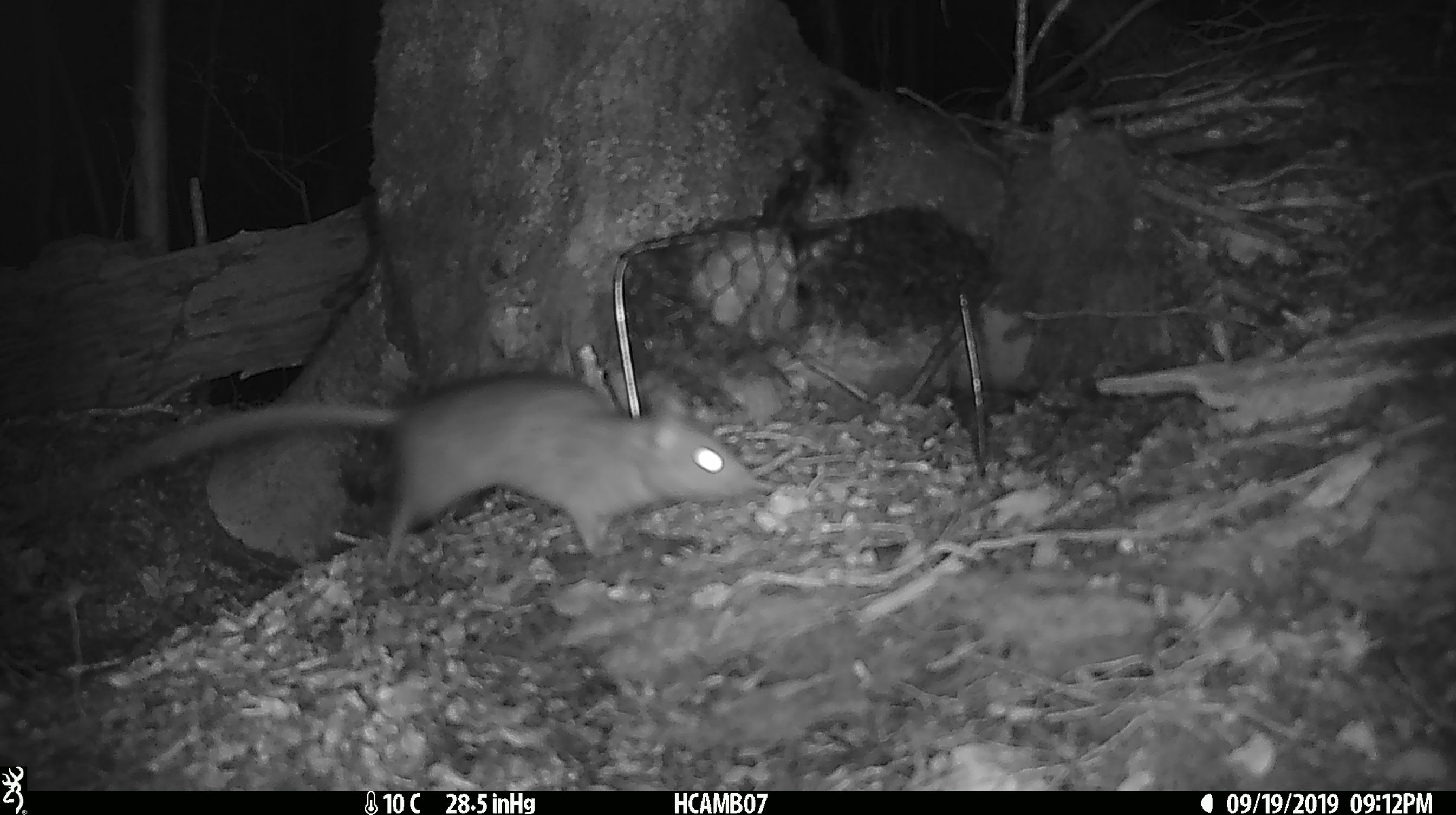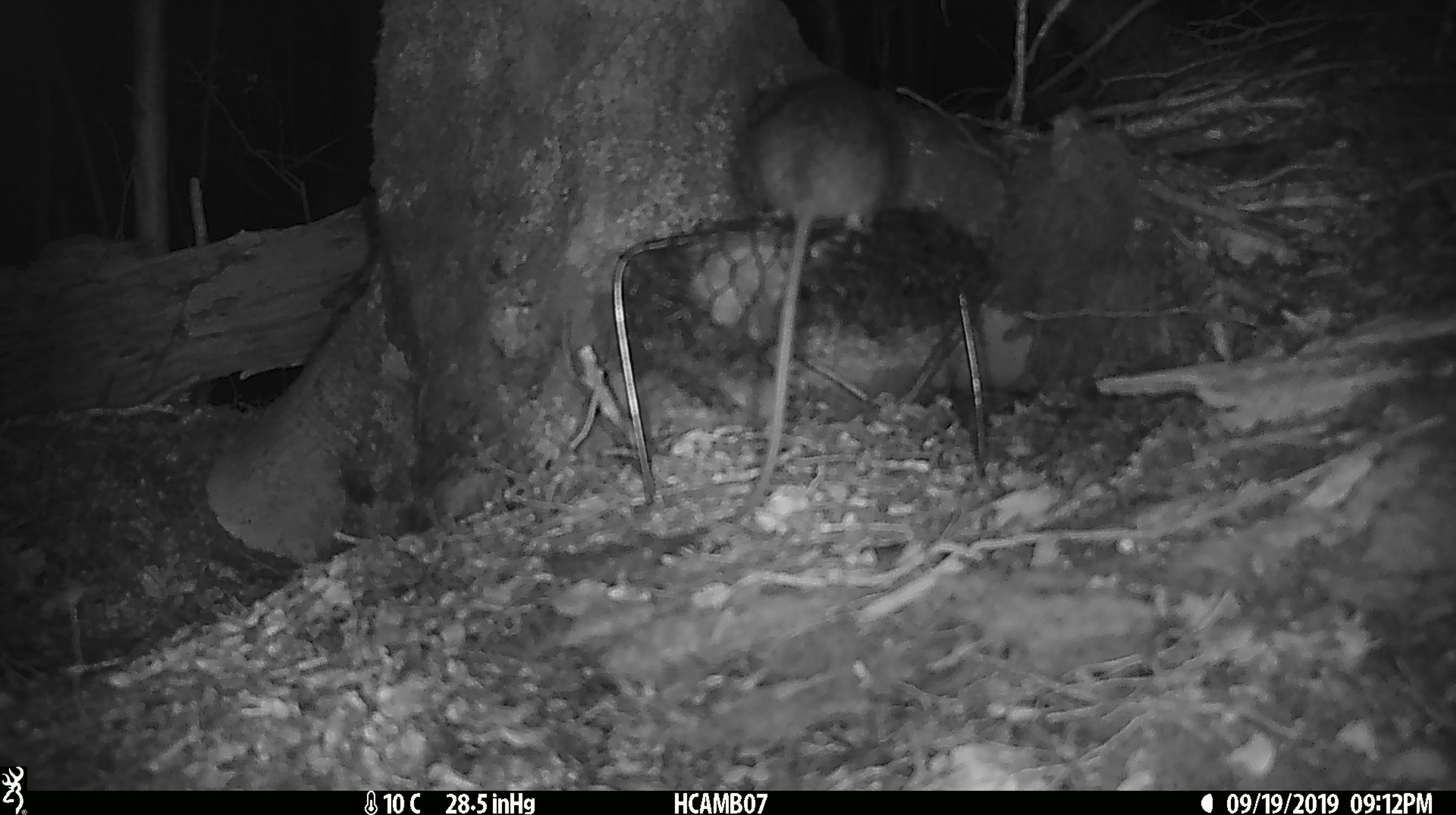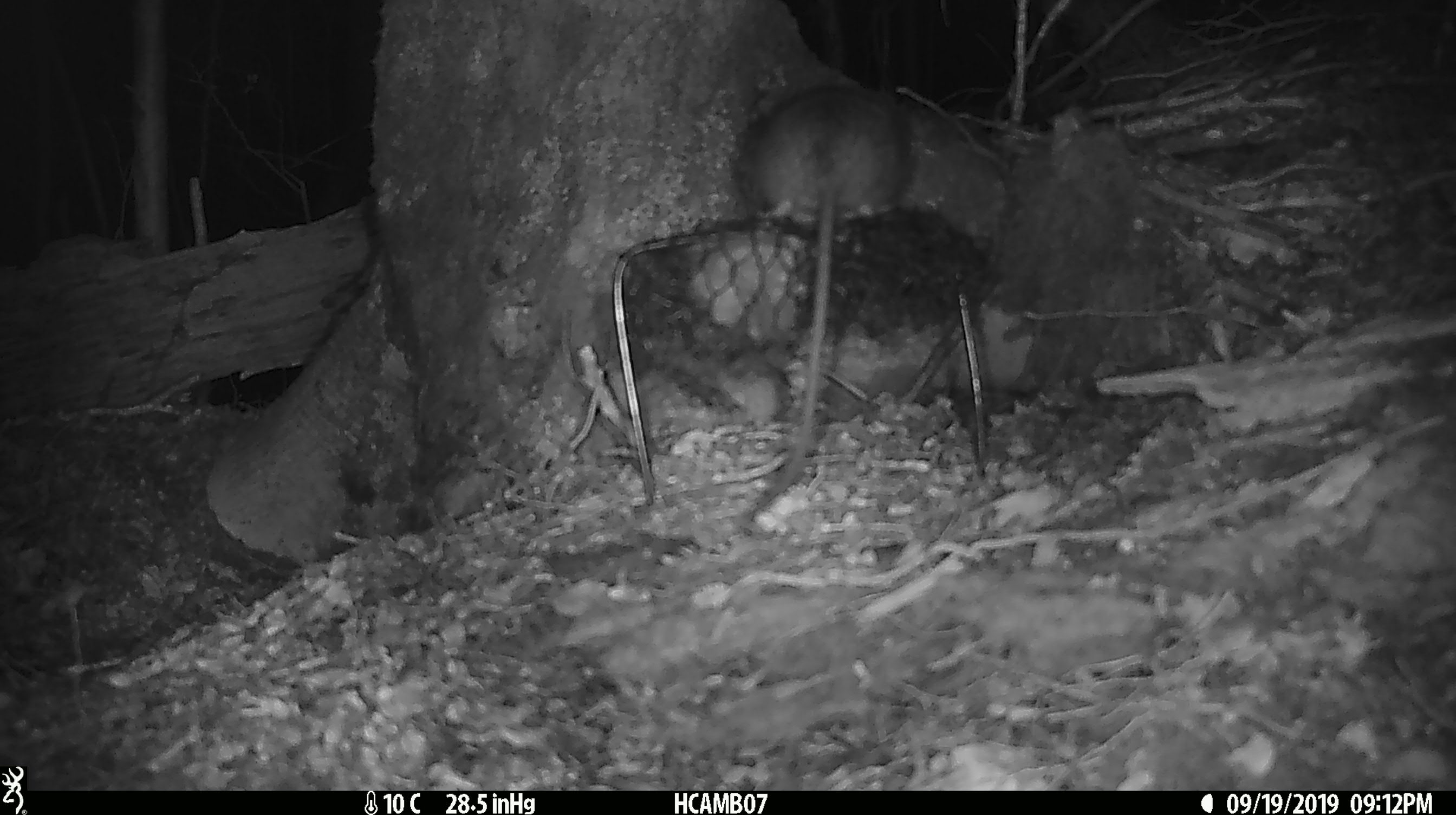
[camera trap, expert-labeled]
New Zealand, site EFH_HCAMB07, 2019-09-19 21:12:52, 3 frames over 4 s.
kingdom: Animalia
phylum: Chordata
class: Mammalia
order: Rodentia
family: Muridae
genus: Rattus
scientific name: Rattus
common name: rat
Rat (Rattus).